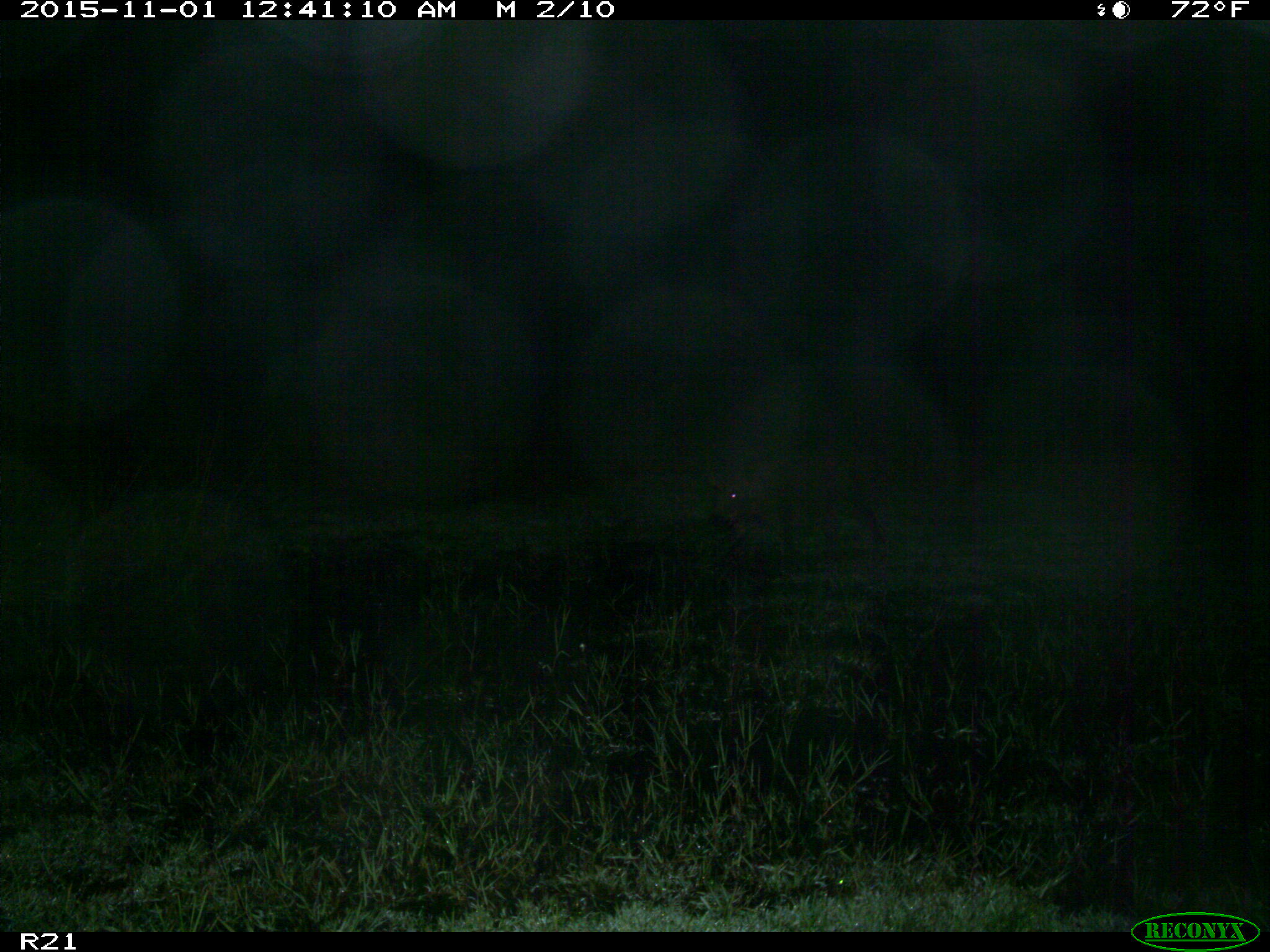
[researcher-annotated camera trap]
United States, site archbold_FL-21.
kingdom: Animalia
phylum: Chordata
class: Mammalia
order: Artiodactyla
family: Suidae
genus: Sus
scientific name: Sus scrofa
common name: wild boar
Sus scrofa (wild boar).